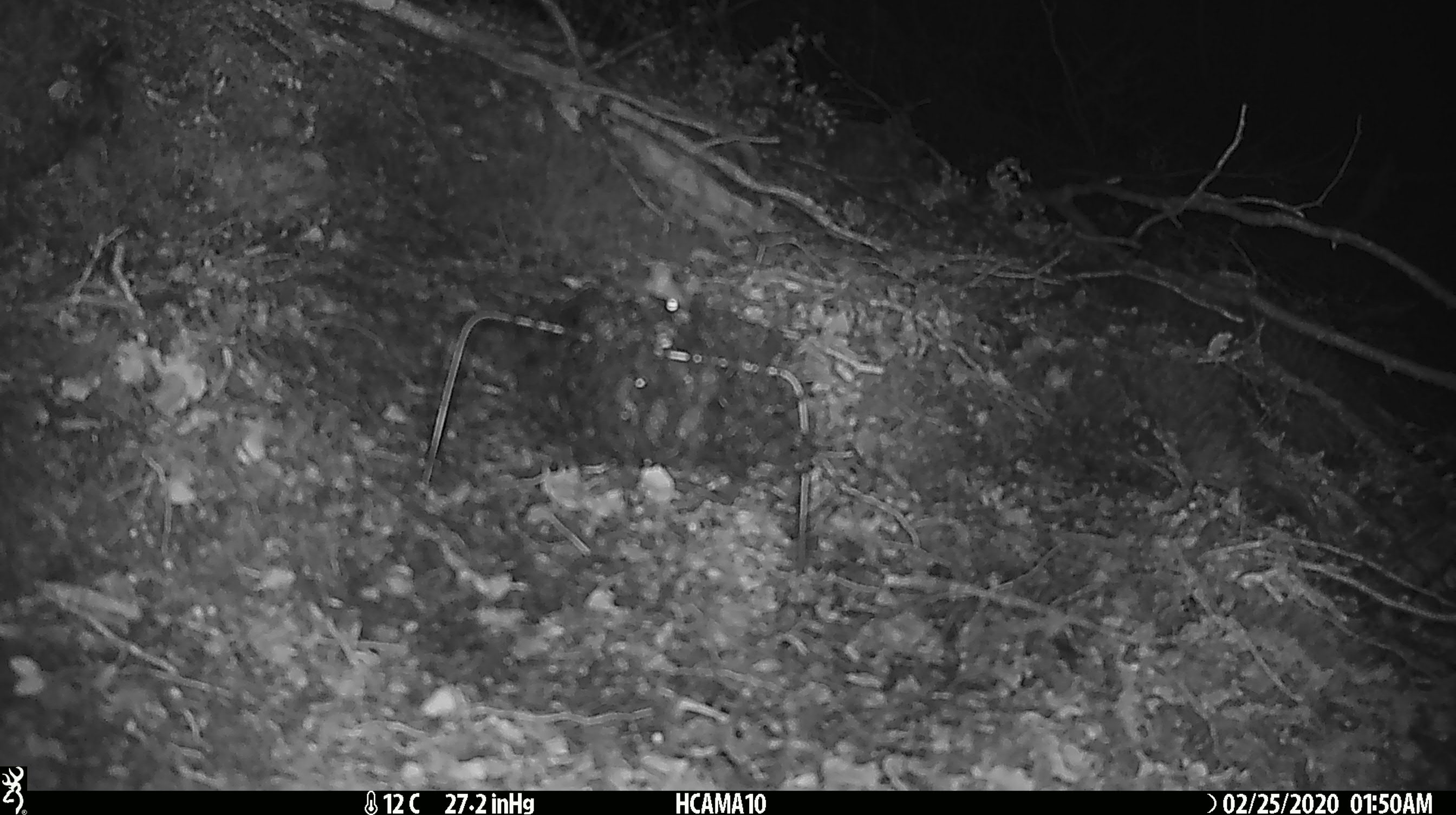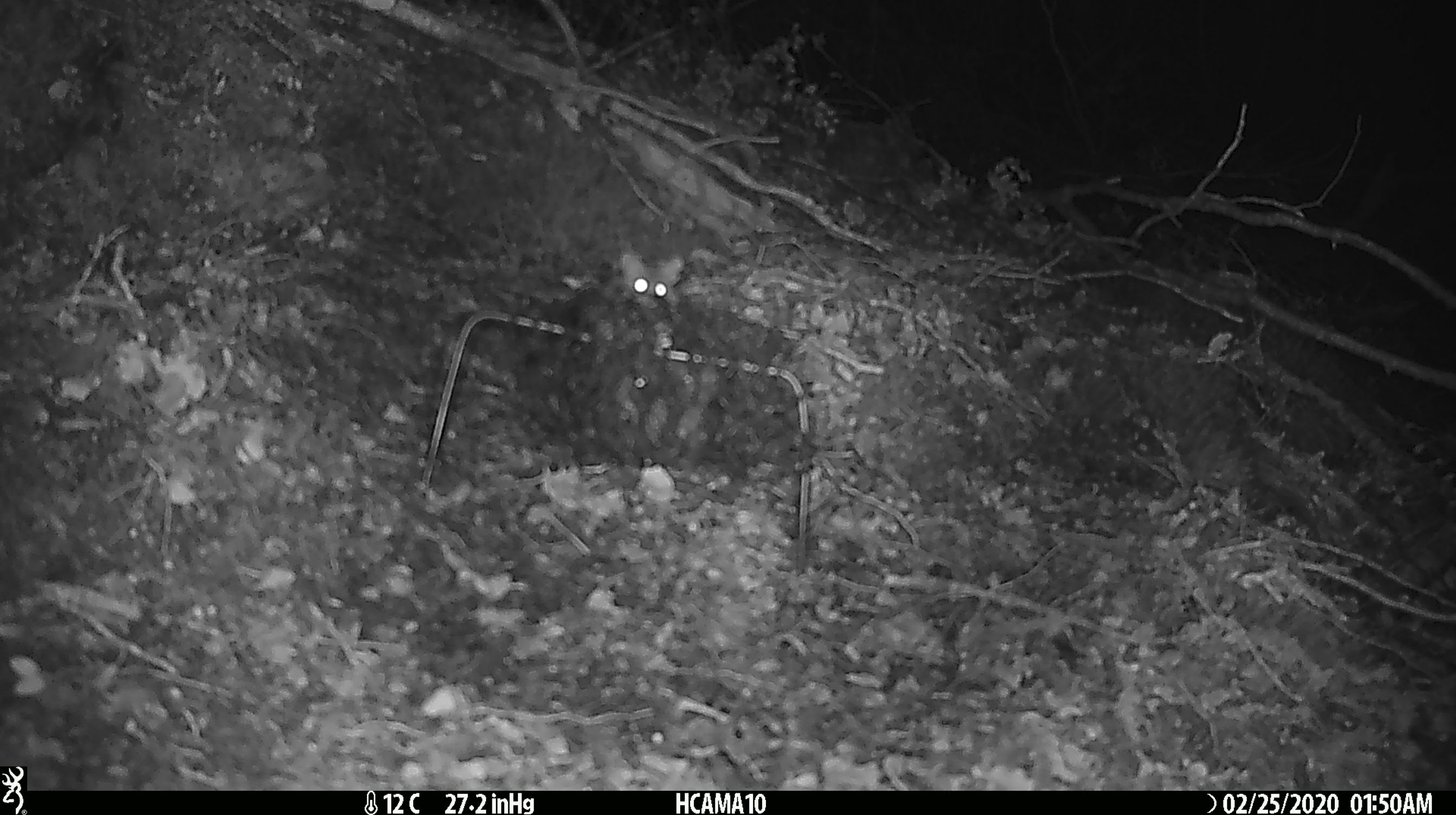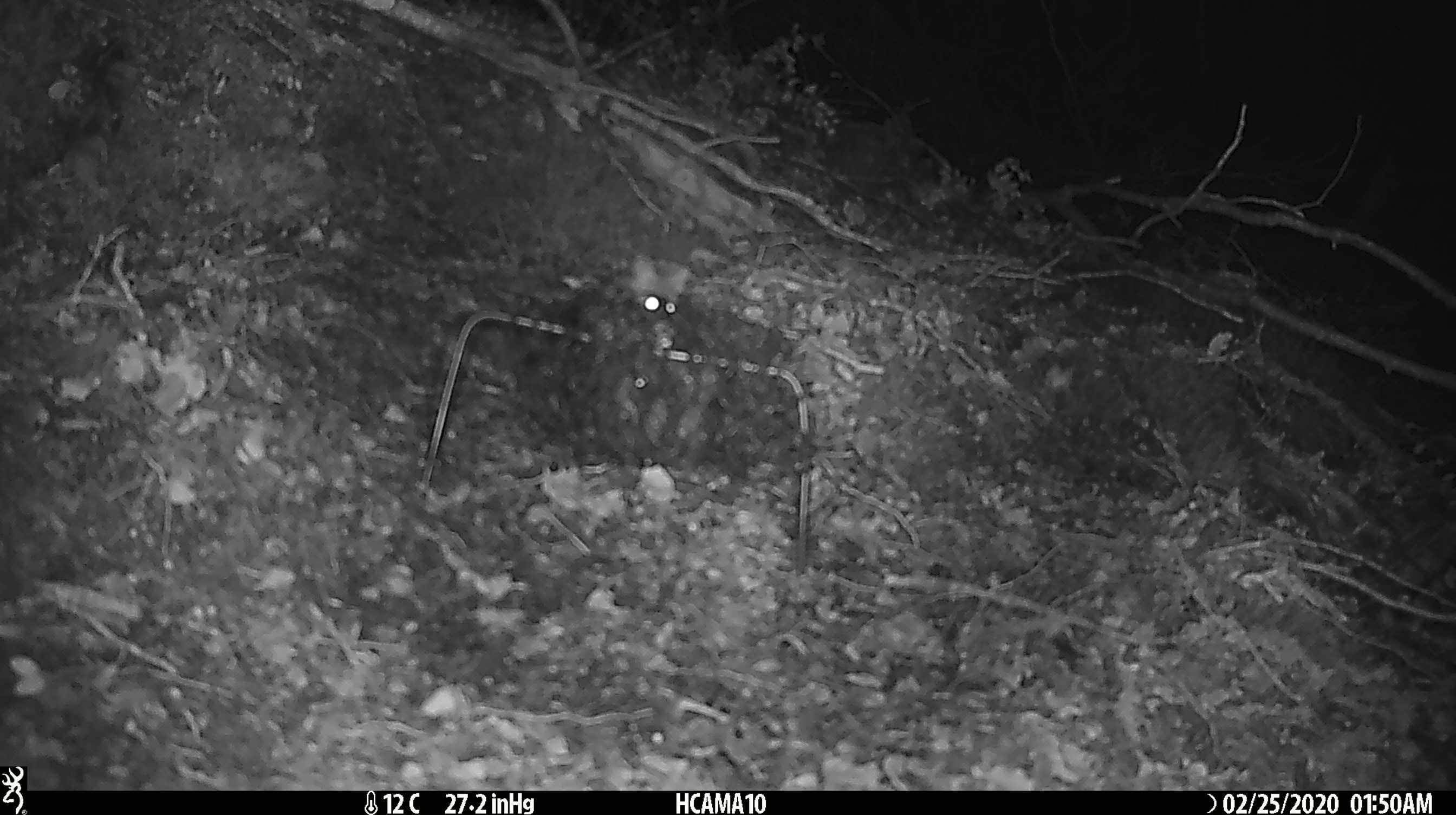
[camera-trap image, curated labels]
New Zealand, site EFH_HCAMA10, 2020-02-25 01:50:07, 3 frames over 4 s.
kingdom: Animalia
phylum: Chordata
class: Mammalia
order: Rodentia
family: Muridae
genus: Mus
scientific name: Mus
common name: mouse